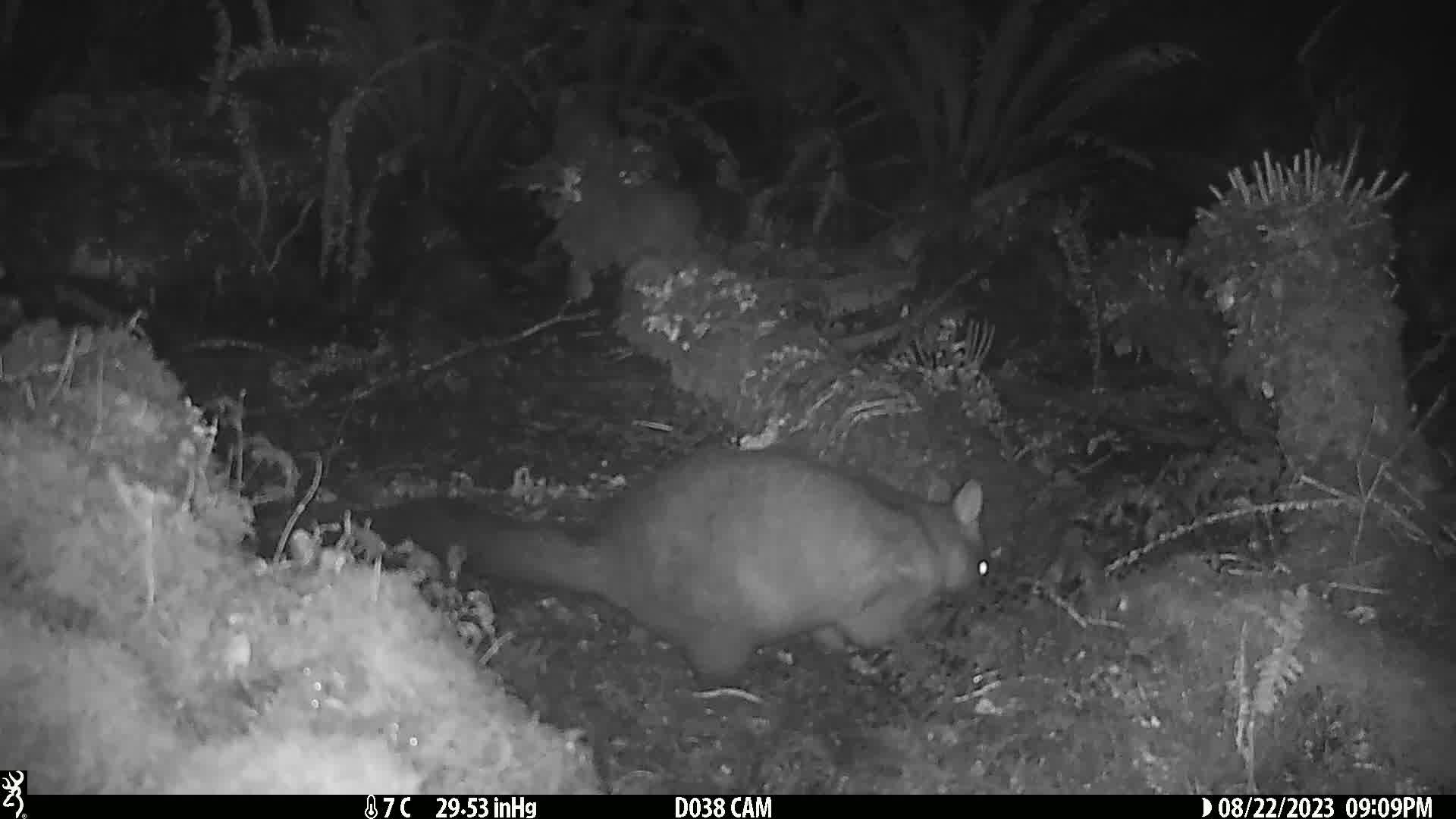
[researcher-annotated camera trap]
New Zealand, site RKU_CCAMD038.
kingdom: Animalia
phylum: Chordata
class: Mammalia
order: Diprotodontia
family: Phalangeridae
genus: Trichosurus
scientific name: Trichosurus vulpecula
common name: common brushtail possum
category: possum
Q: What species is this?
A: Possum (common brushtail possum) (Trichosurus vulpecula).